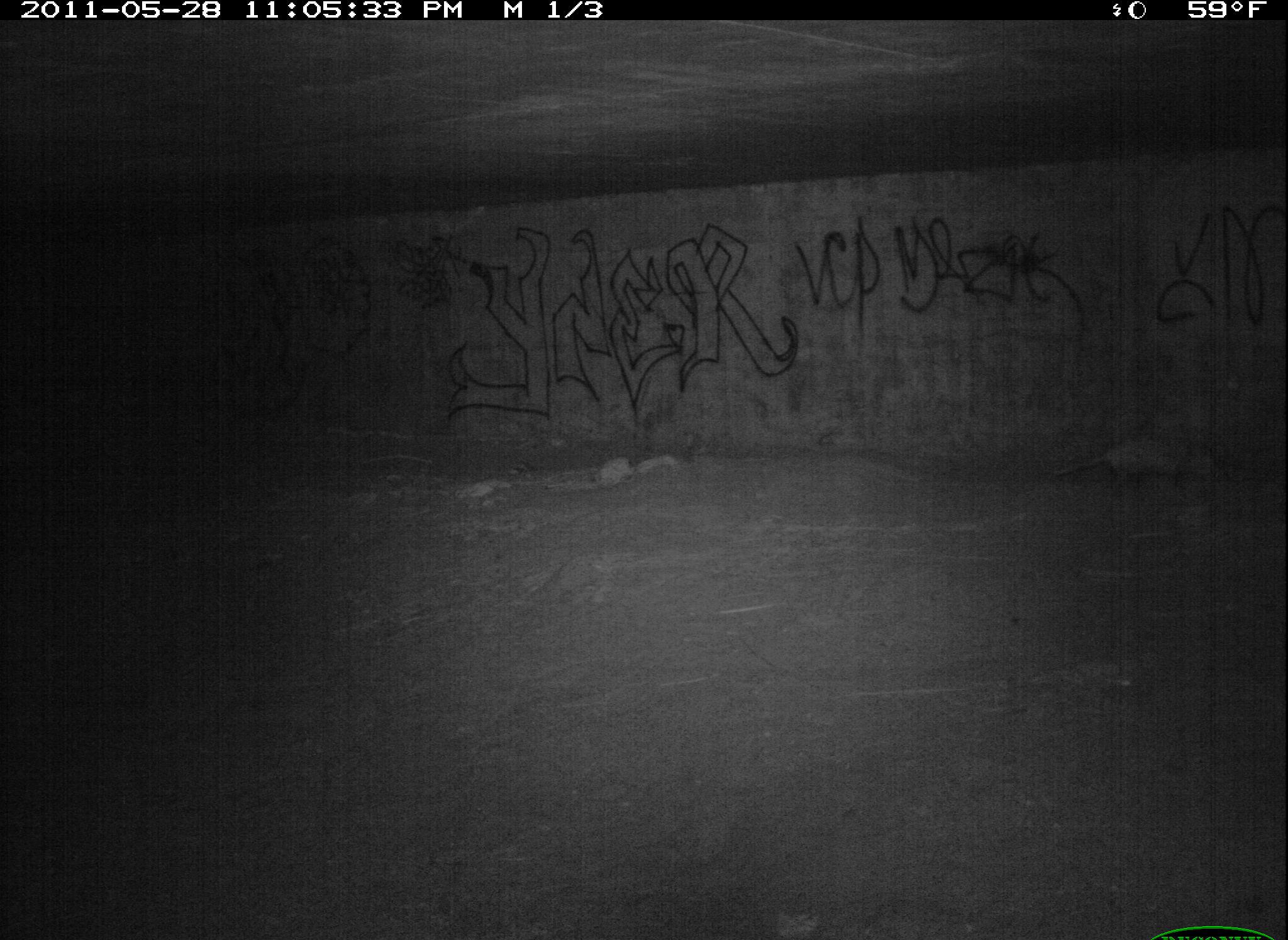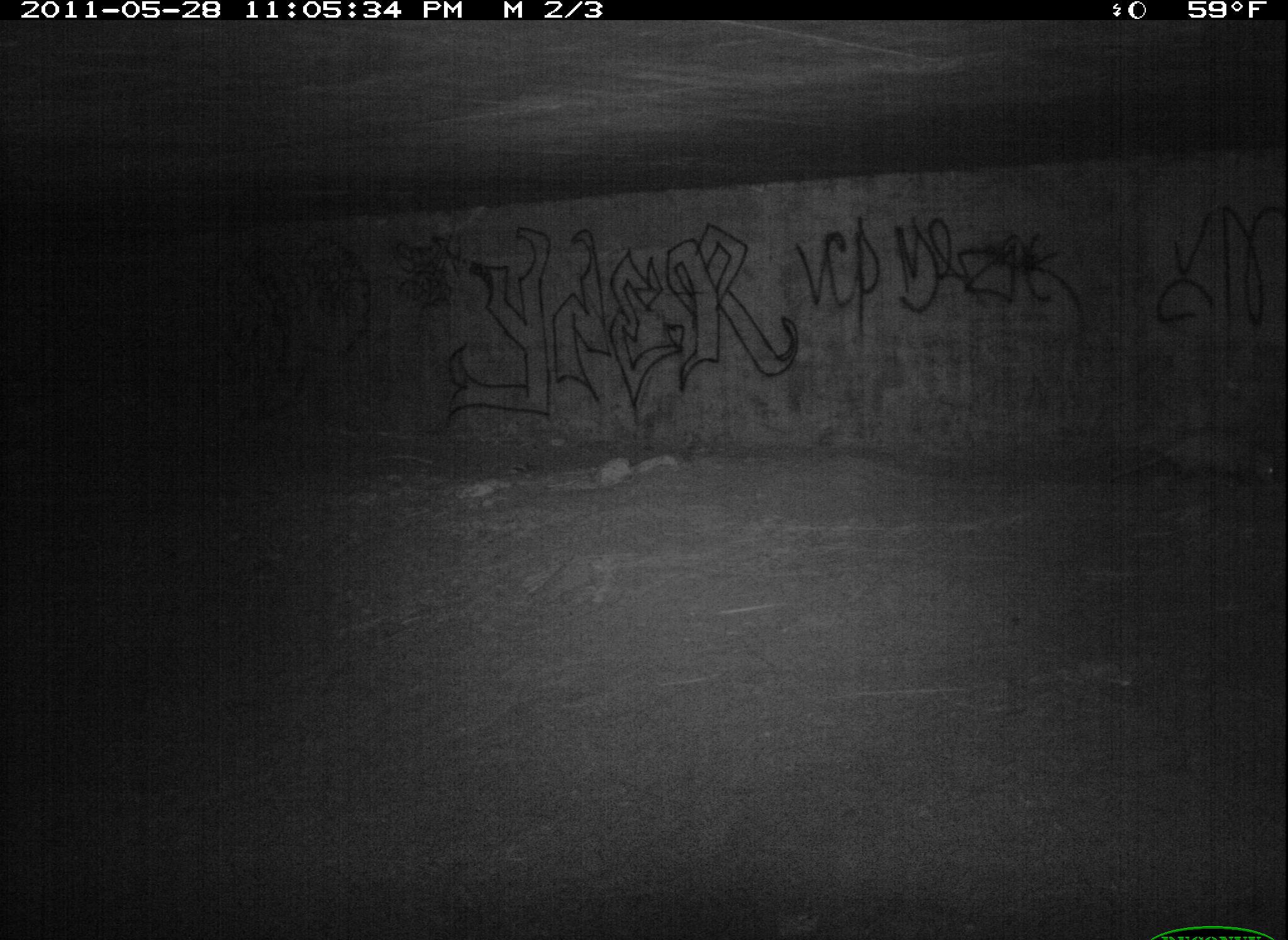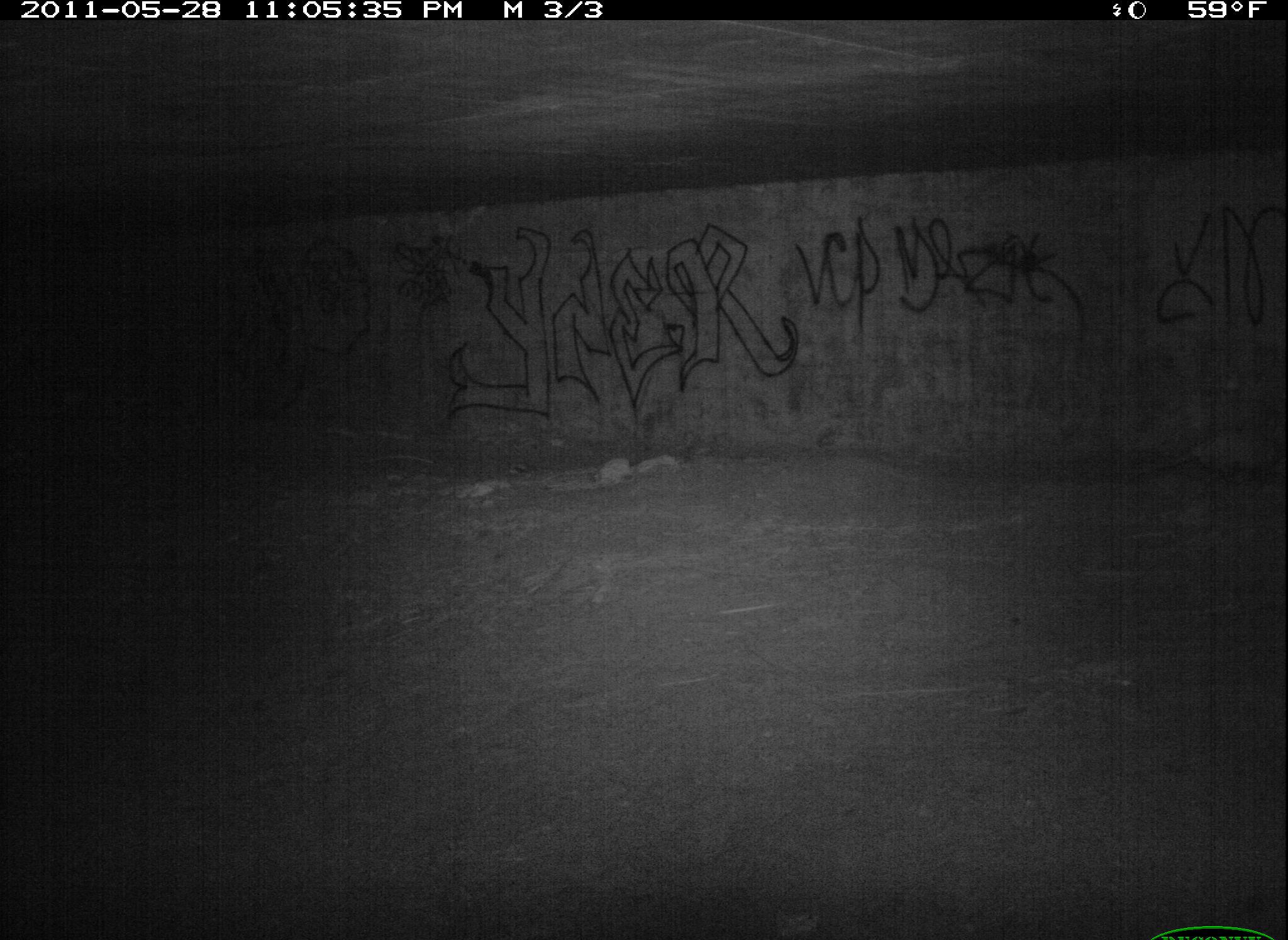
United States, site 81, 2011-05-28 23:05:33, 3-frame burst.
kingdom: Animalia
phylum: Chordata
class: Mammalia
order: Didelphimorphia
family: Didelphidae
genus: Didelphis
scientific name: Didelphis virginiana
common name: virginia opossum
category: opossum